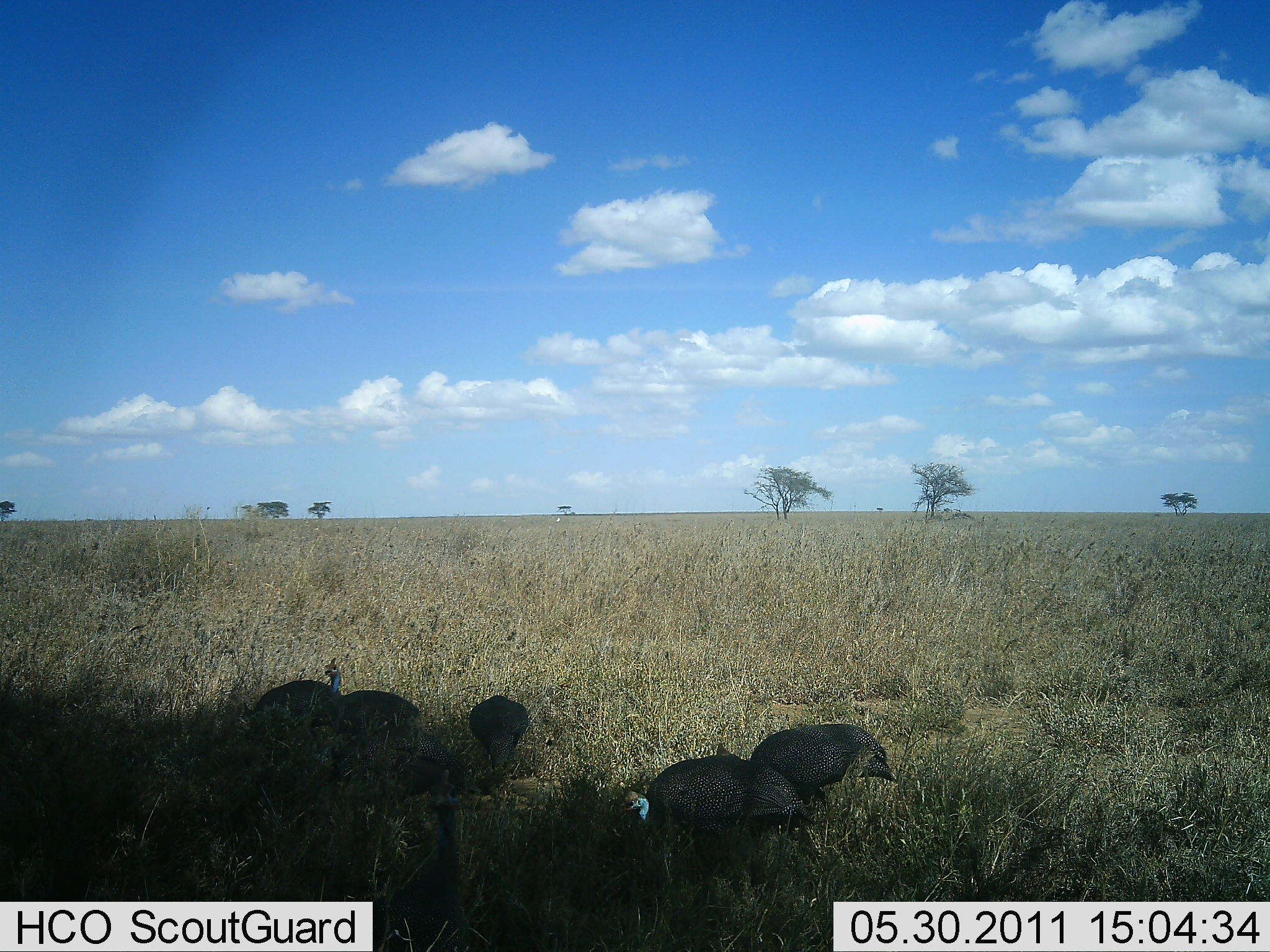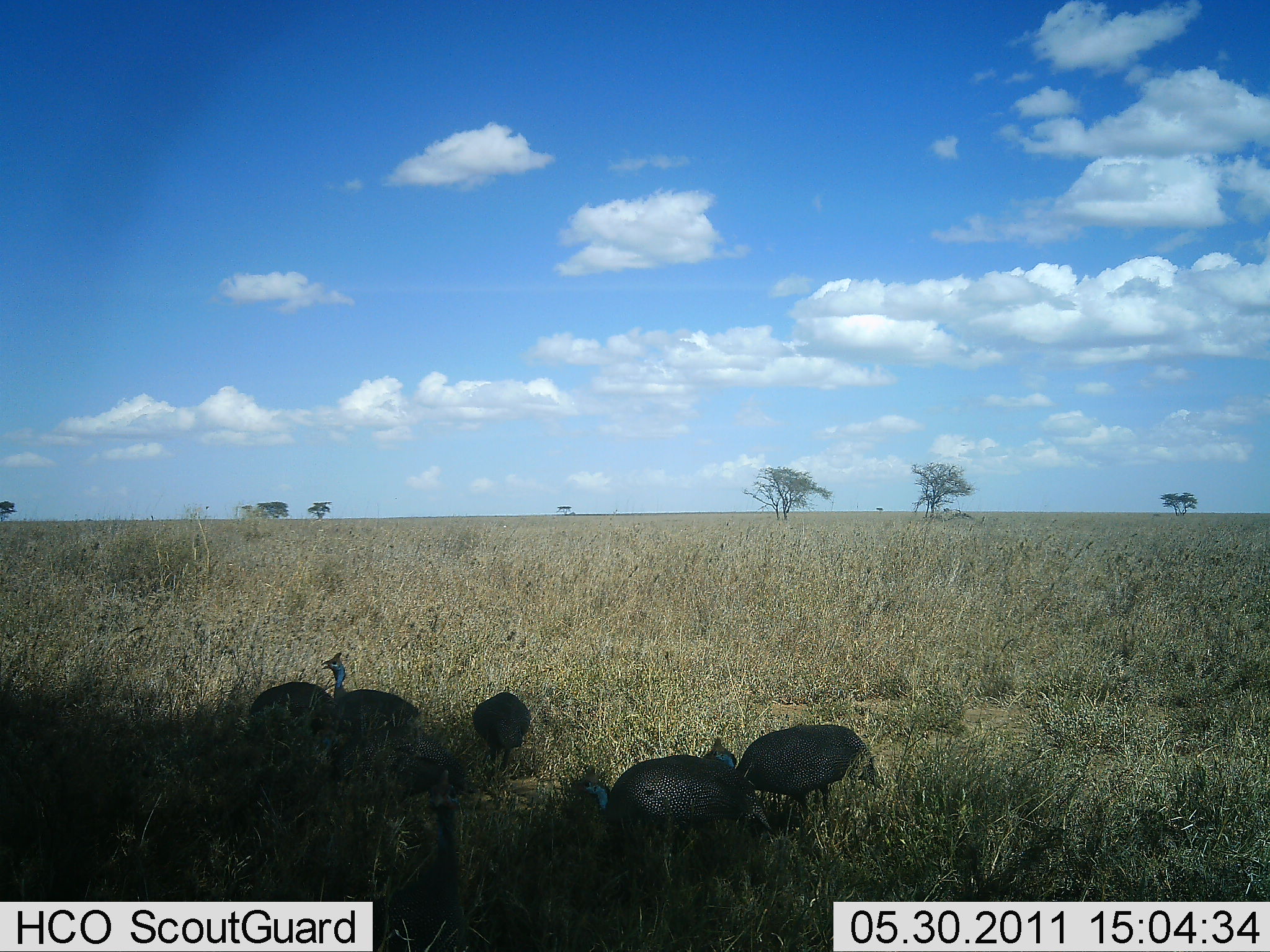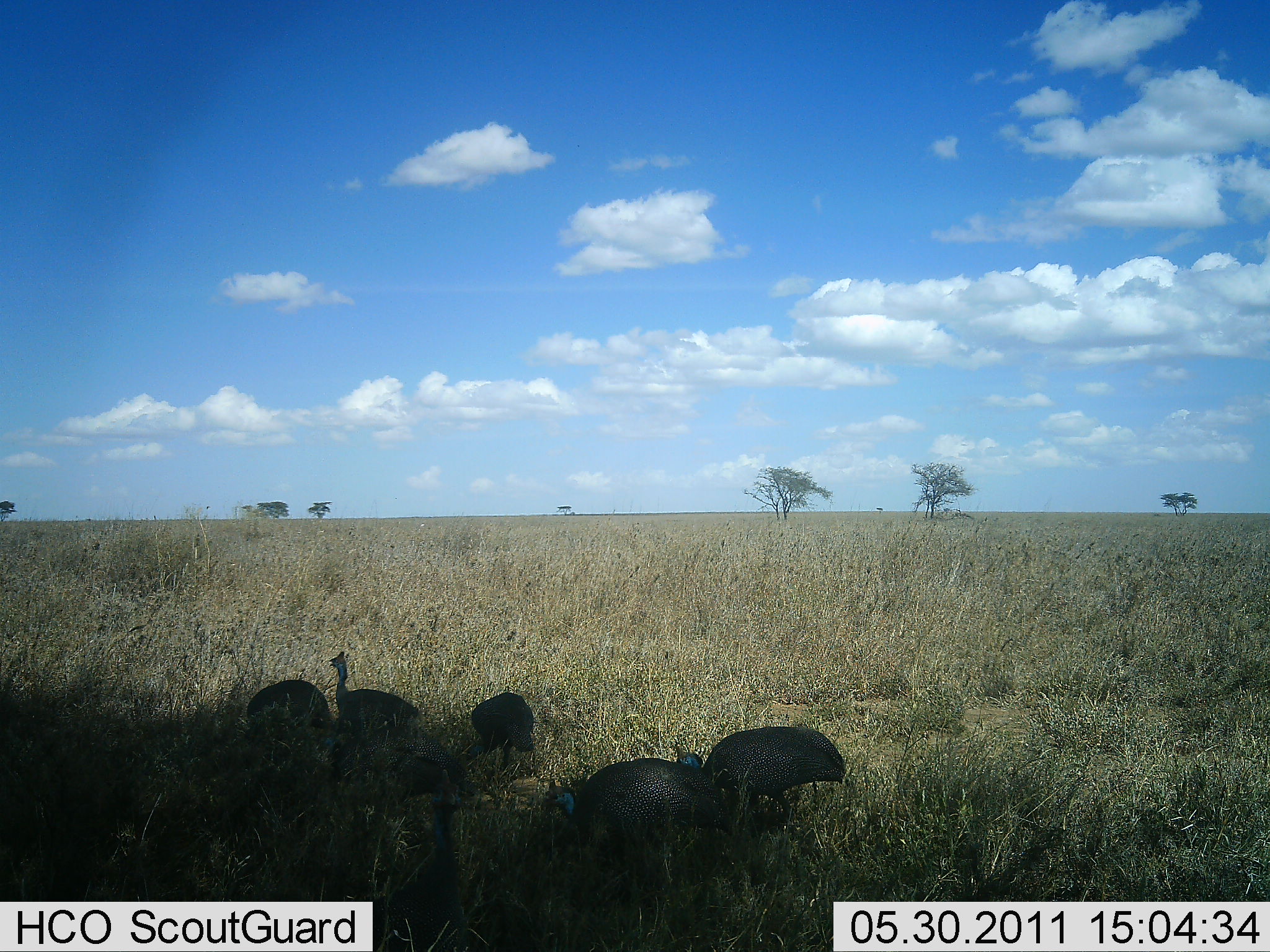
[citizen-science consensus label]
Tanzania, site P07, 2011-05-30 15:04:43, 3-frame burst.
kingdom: Animalia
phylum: Chordata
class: Aves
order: Galliformes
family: Numididae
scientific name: Numididae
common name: guinea fowl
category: guineafowl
Guineafowl (guinea fowl) (Numididae), count 5. Behavior (volunteer vote fractions): standing 42%, resting 0%, moving 25%, interacting 8%. Young present (vote fraction): 0%. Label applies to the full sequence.